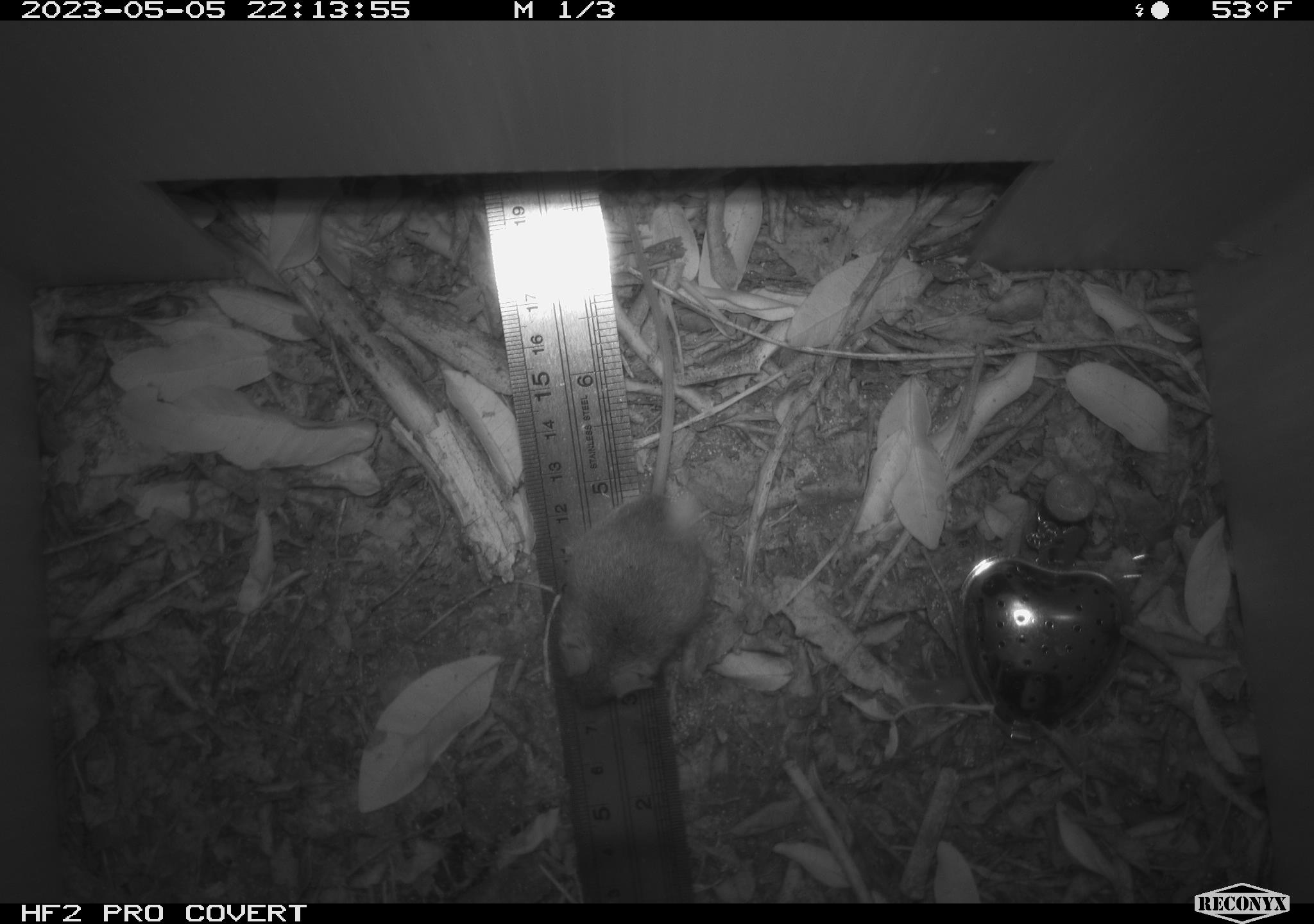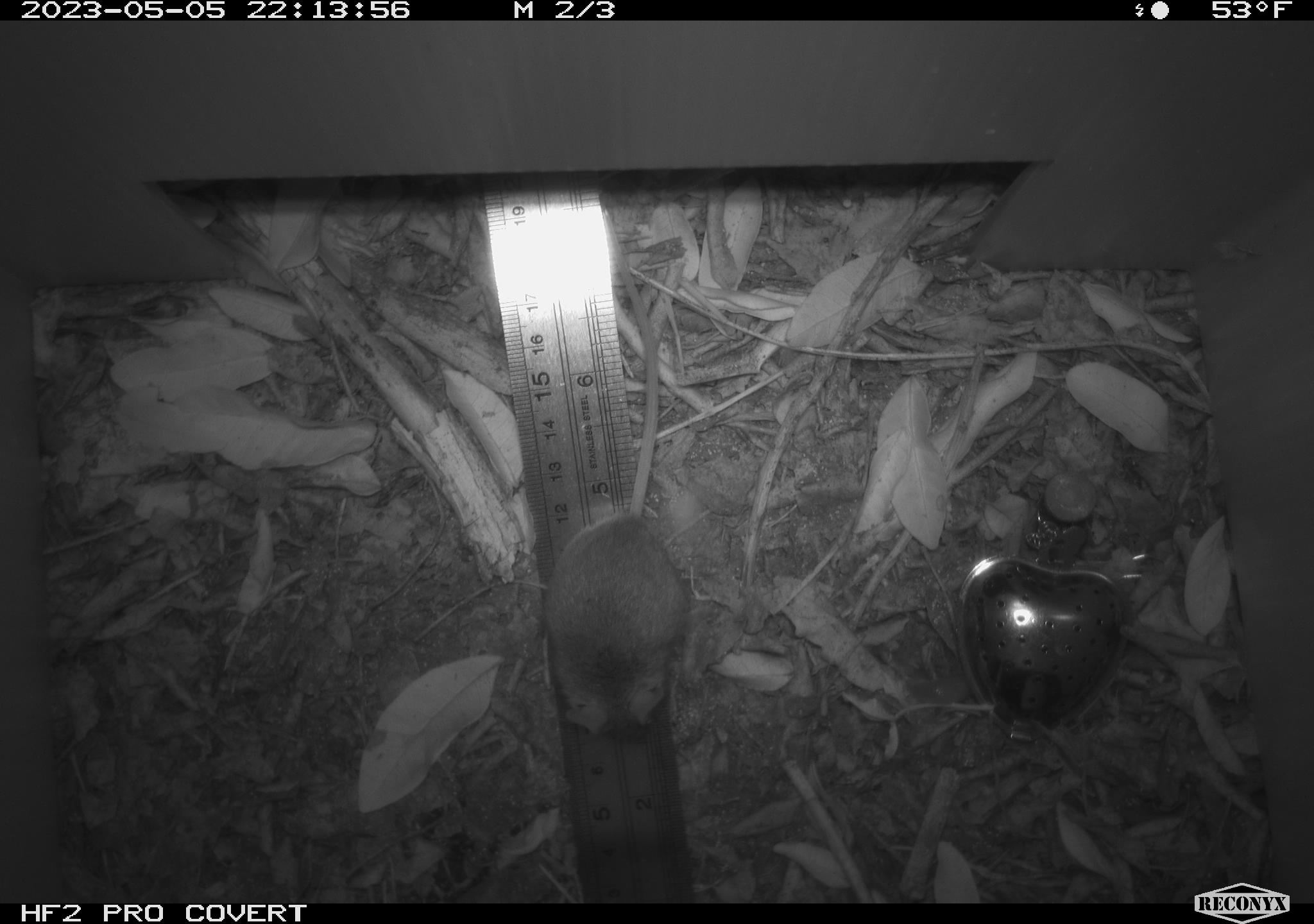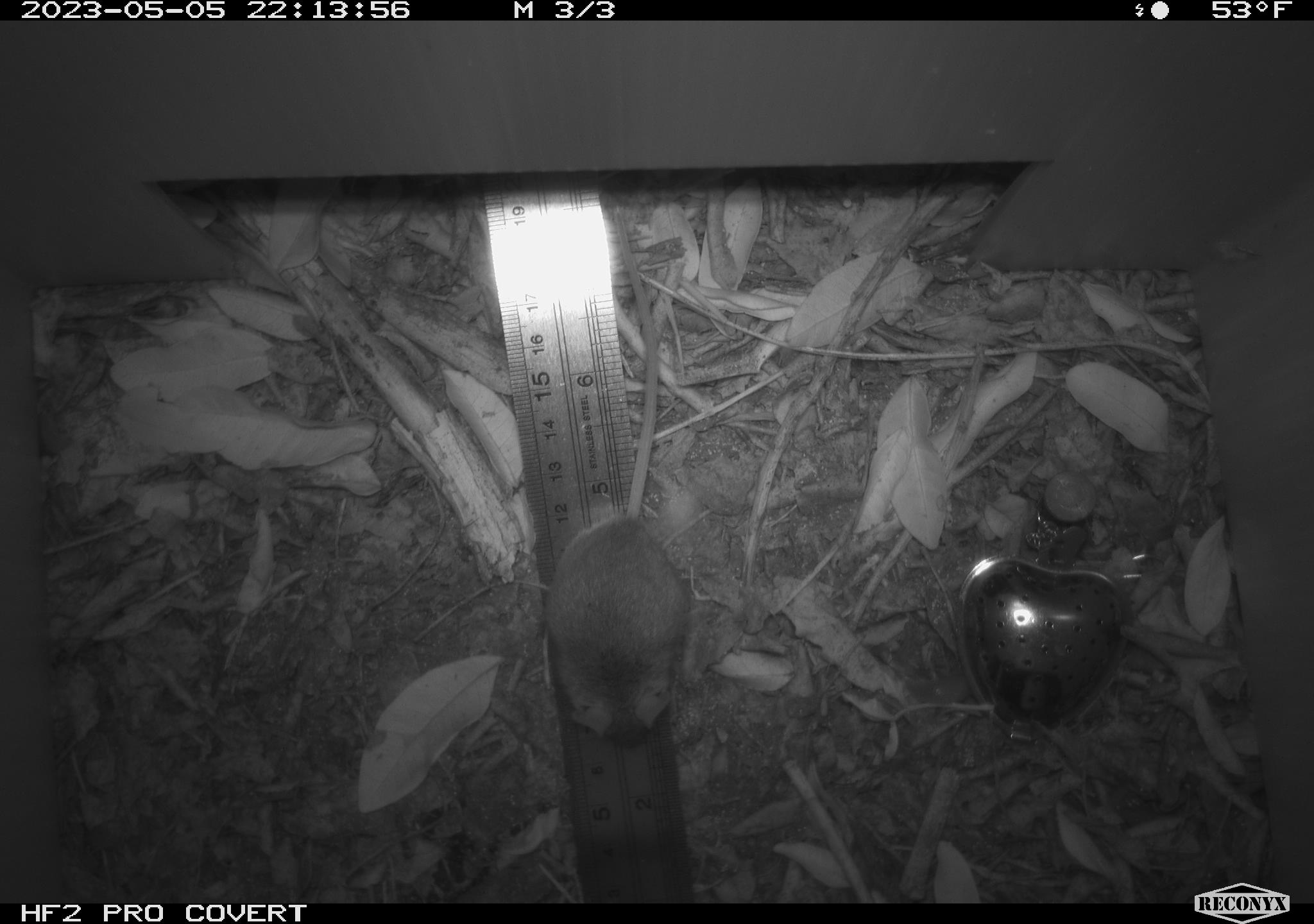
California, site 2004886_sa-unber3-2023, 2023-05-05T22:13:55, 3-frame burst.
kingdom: Animalia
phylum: Chordata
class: Mammalia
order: Rodentia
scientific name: Rodentia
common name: mouse species